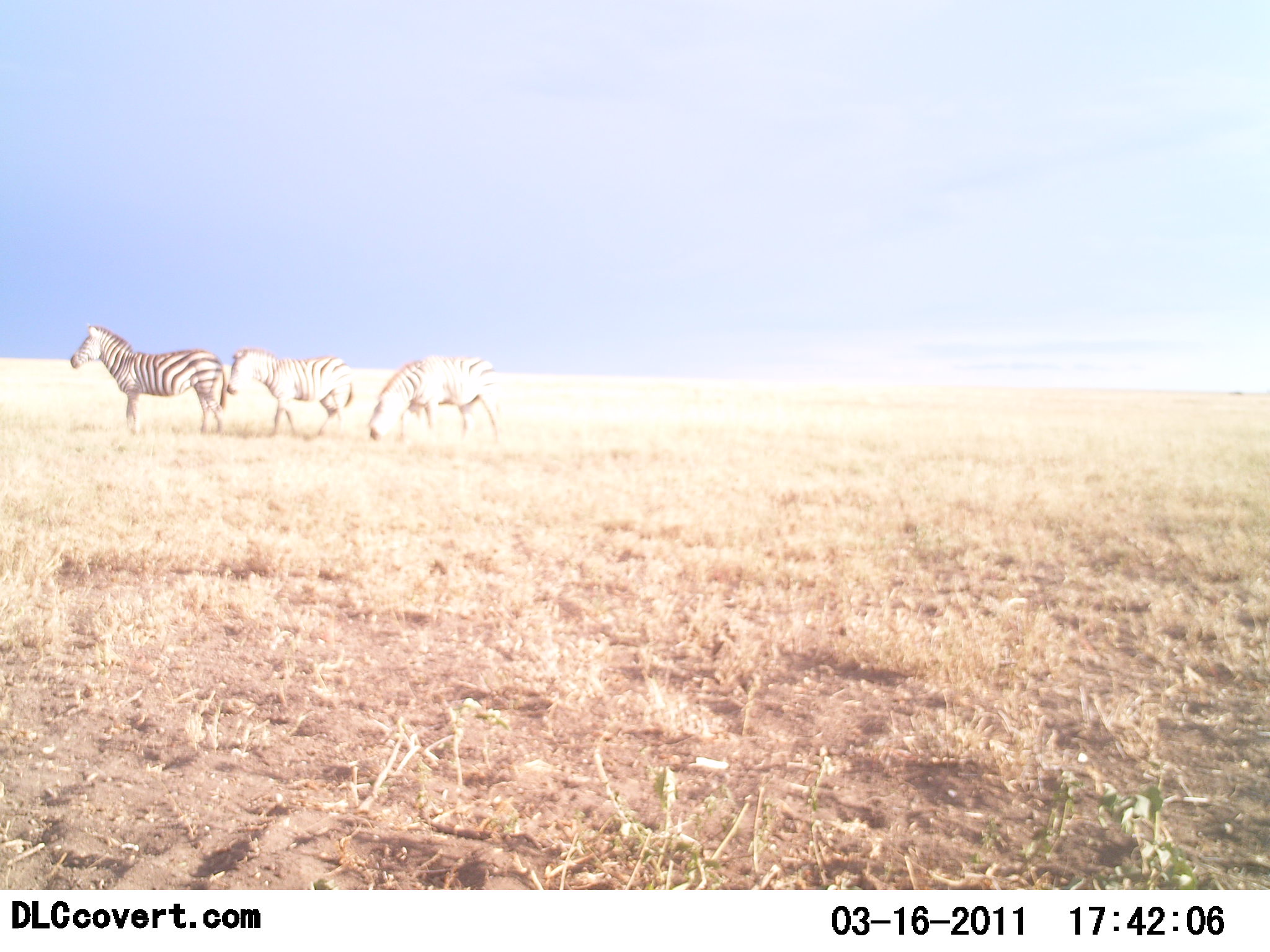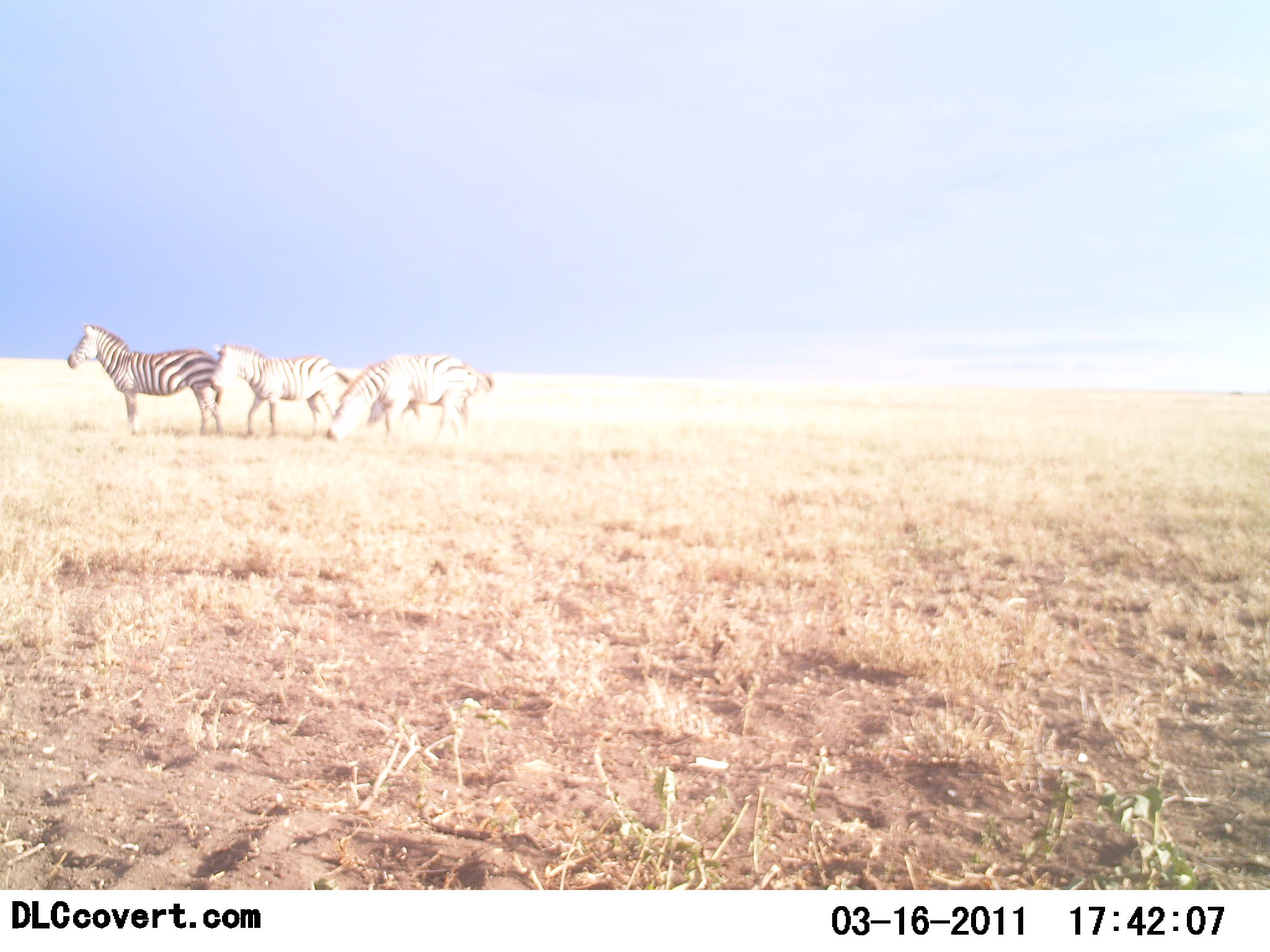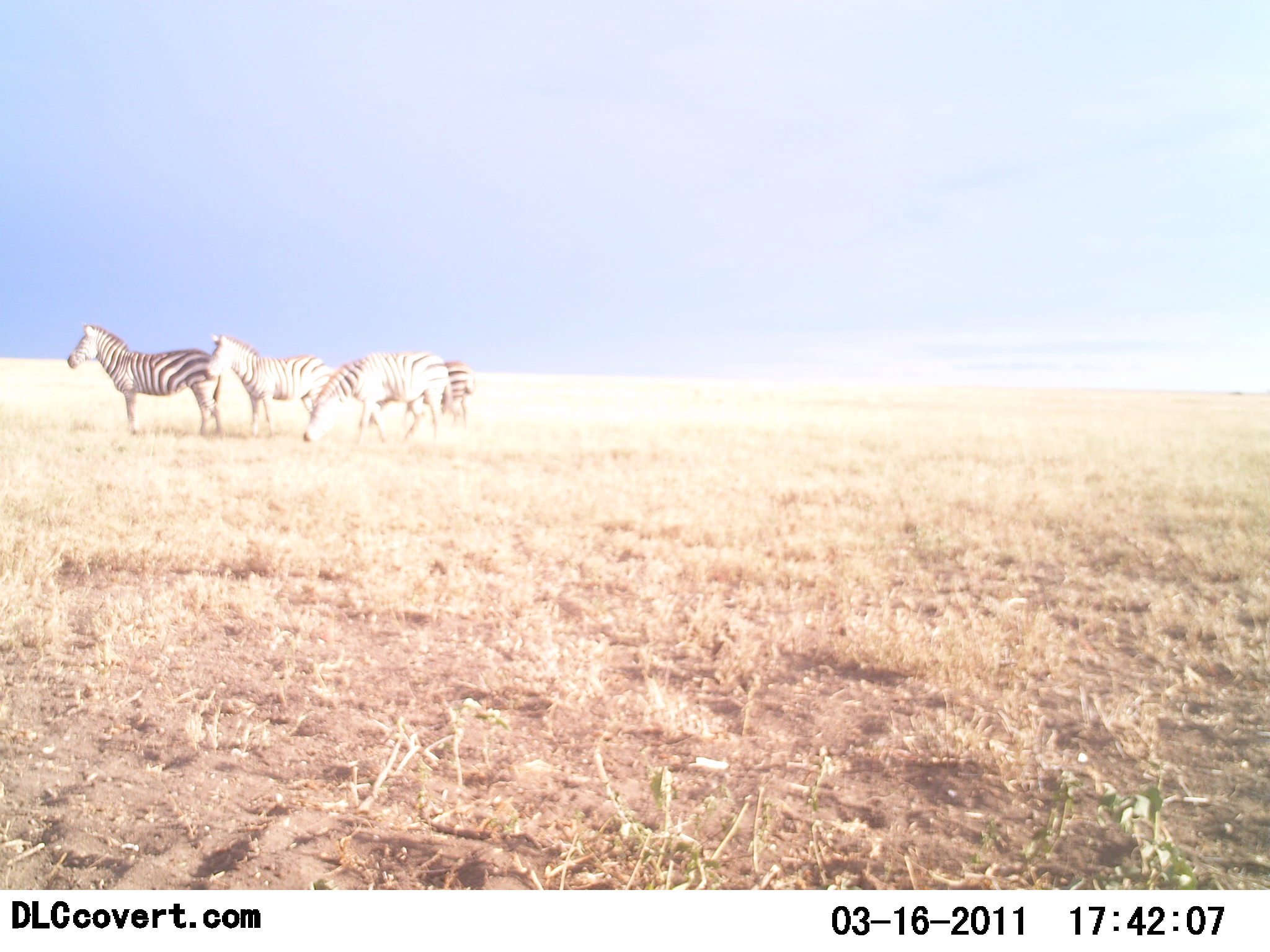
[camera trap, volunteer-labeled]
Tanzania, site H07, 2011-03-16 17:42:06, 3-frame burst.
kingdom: Animalia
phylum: Chordata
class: Mammalia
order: Perissodactyla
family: Equidae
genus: Equus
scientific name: Equus quagga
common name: plains zebra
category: zebra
Zebra (plains zebra) (Equus quagga), count 3. Behavior (volunteer vote fractions): standing 57%, resting 0%, moving 57%, interacting 0%. Young present (vote fraction): 0%. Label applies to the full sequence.